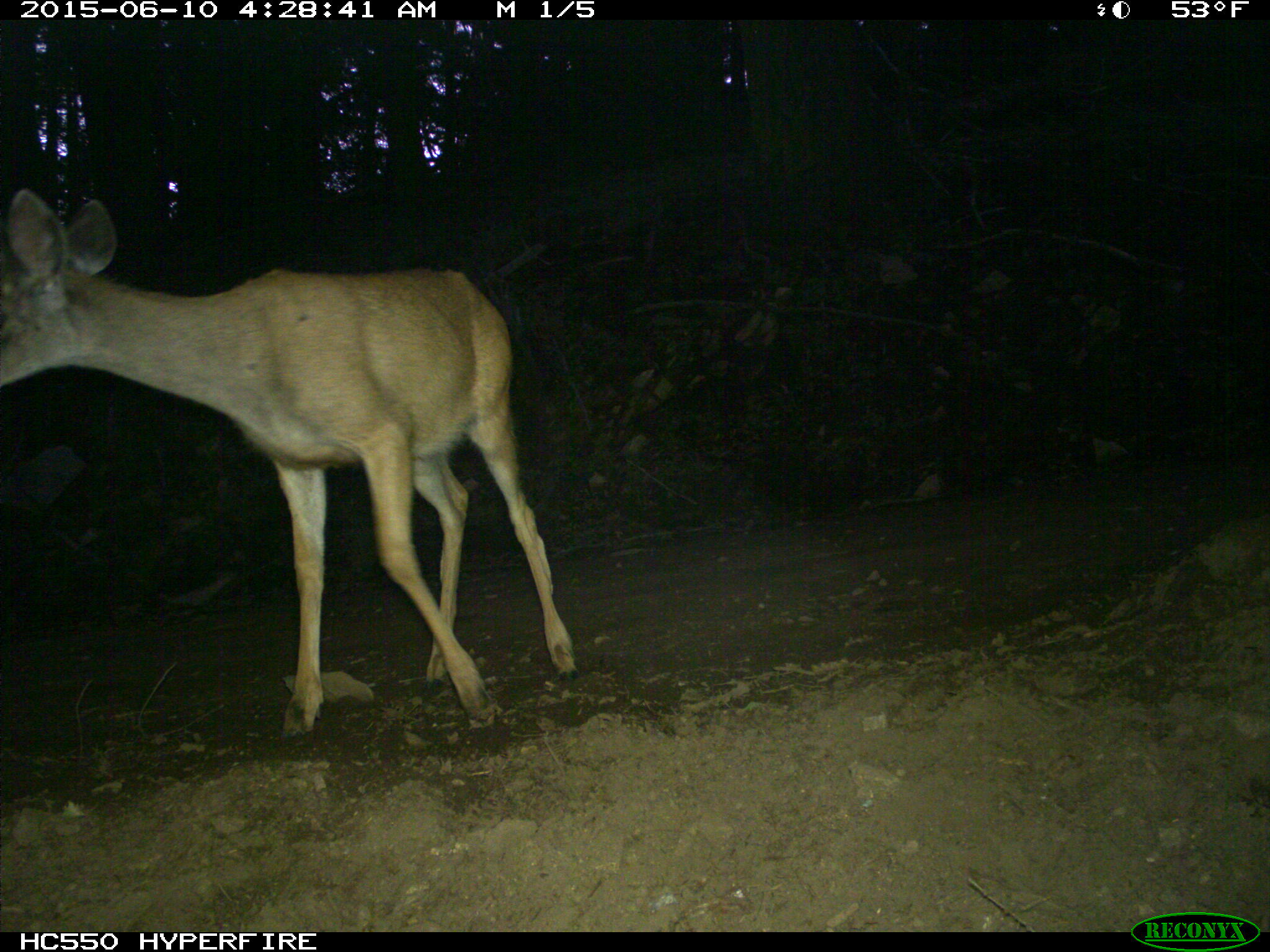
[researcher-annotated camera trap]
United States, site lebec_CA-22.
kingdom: Animalia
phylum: Chordata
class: Mammalia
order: Artiodactyla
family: Cervidae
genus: Odocoileus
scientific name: Odocoileus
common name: deer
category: unidentified deer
Unidentified deer (deer) (Odocoileus).